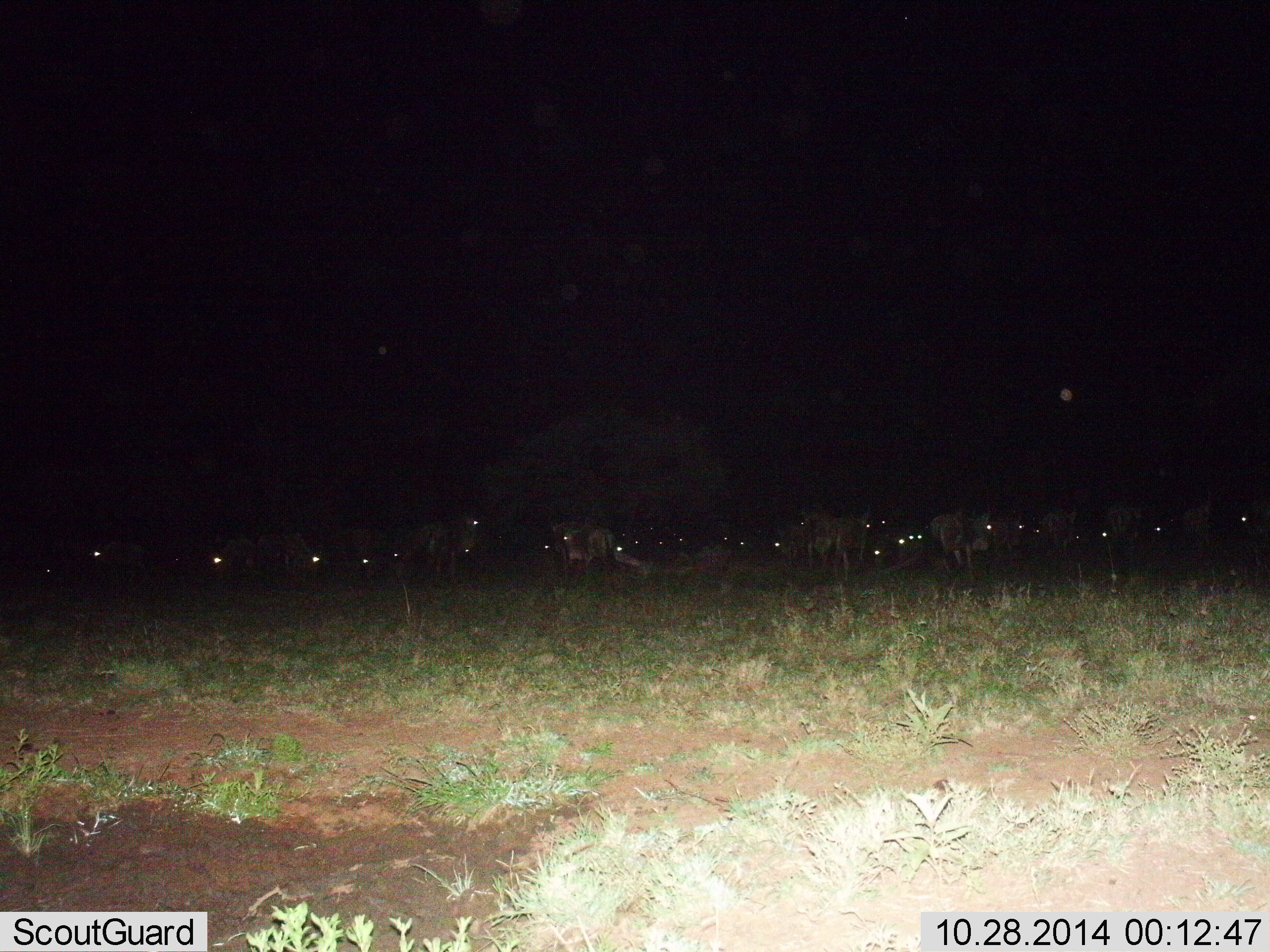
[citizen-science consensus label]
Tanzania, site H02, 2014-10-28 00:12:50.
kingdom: Animalia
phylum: Chordata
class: Mammalia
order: Artiodactyla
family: Bovidae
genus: Connochaetes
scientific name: Connochaetes taurinus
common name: blue wildebeest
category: wildebeest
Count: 11-50.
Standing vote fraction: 80%.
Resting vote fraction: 30%.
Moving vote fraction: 20%.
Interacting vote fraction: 10%.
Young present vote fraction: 0%.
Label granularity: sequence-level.